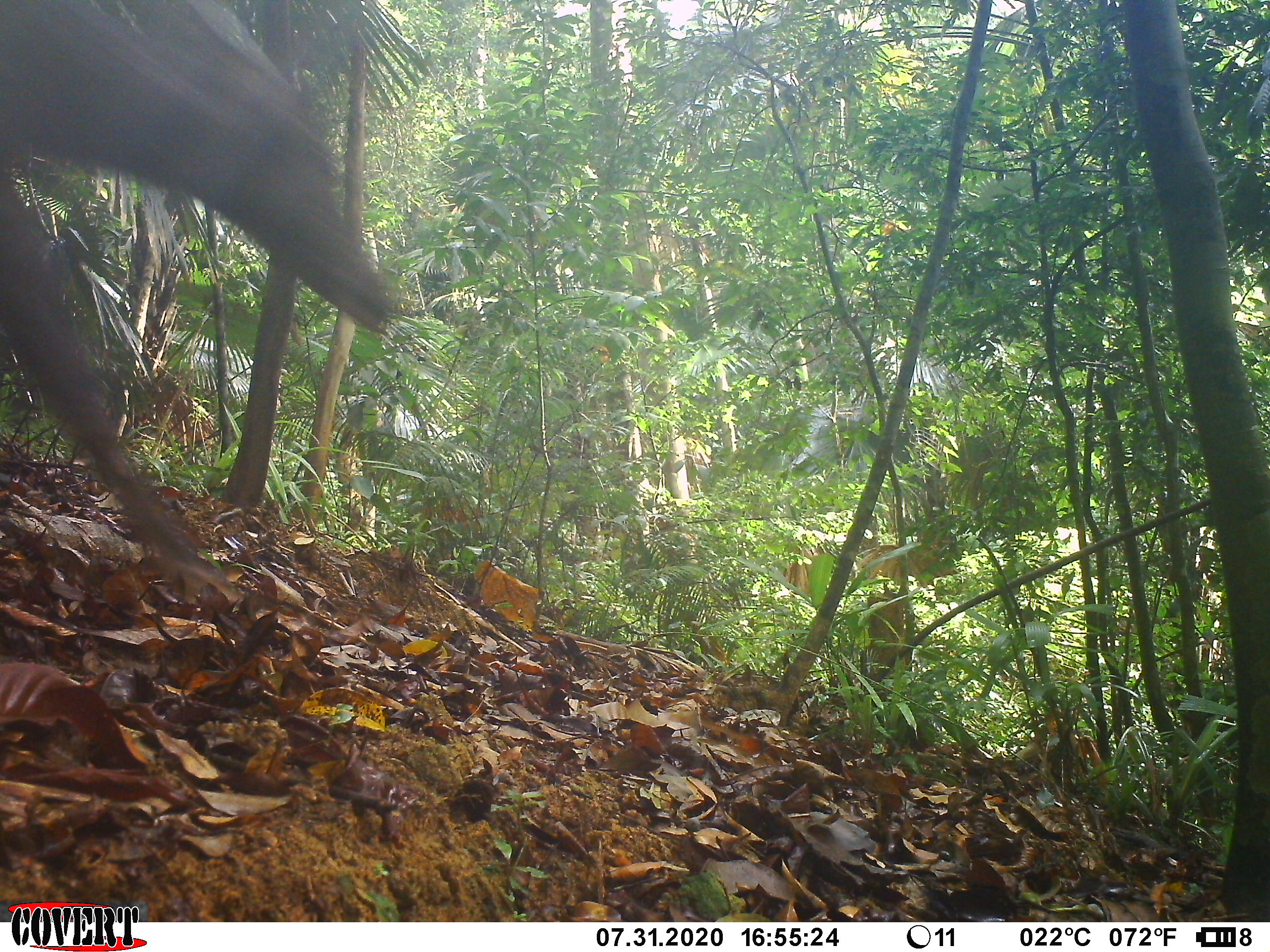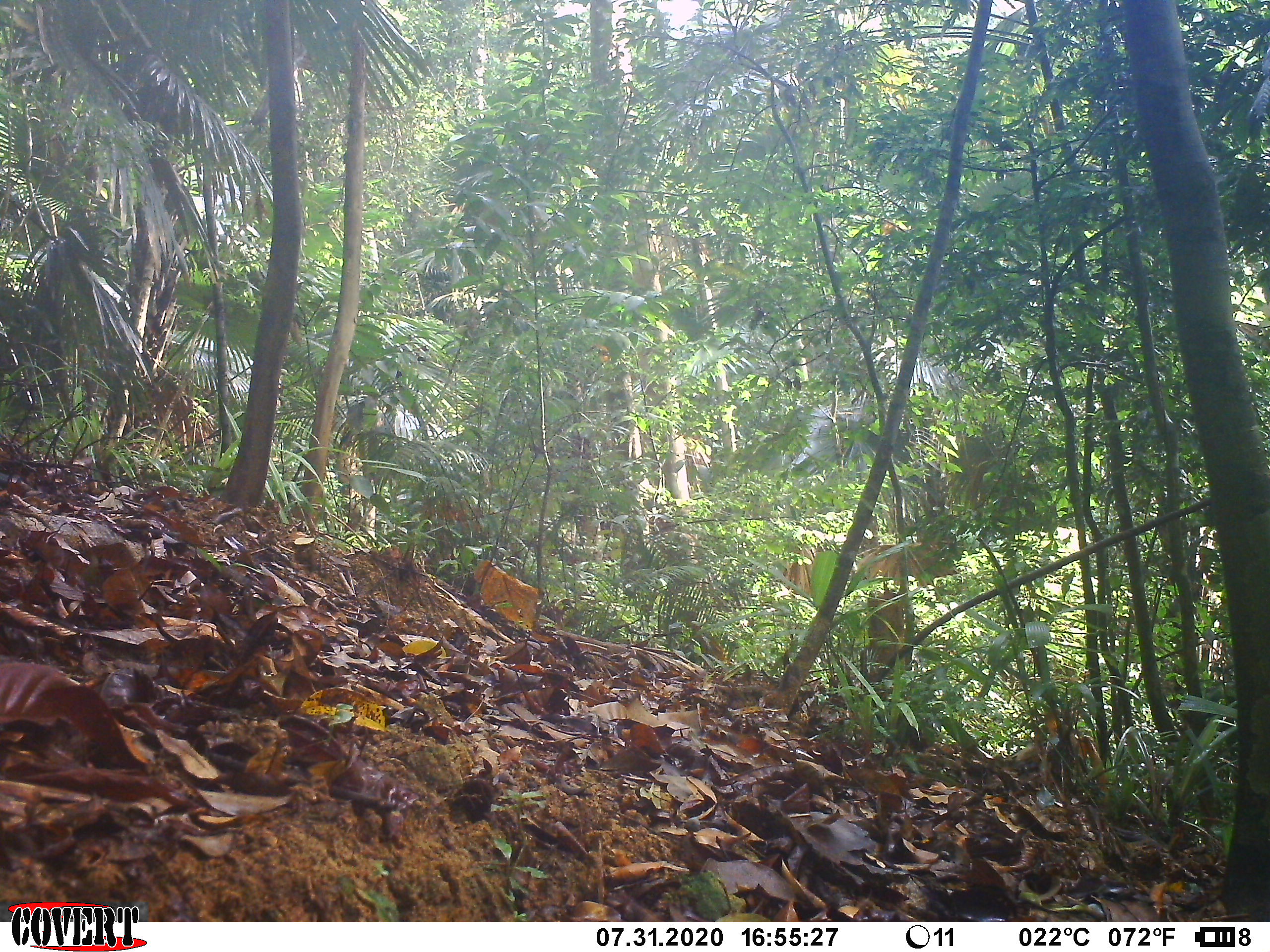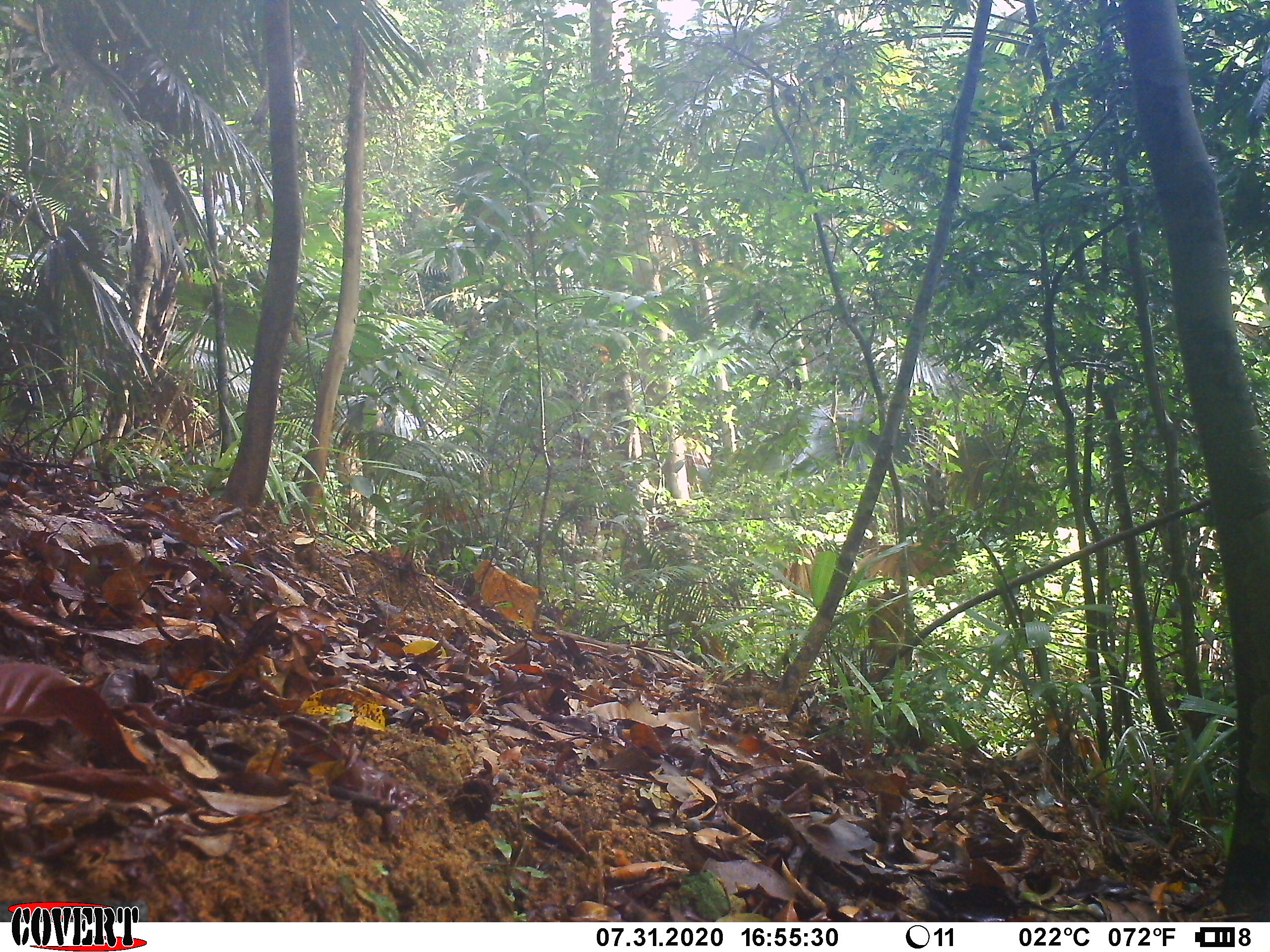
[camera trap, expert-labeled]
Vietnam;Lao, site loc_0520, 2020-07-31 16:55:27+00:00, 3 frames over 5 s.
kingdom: Animalia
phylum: Chordata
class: Mammalia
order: Artiodactyla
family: Cervidae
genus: Rusa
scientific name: Rusa unicolor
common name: sambar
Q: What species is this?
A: Sambar (Rusa unicolor).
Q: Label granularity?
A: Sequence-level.